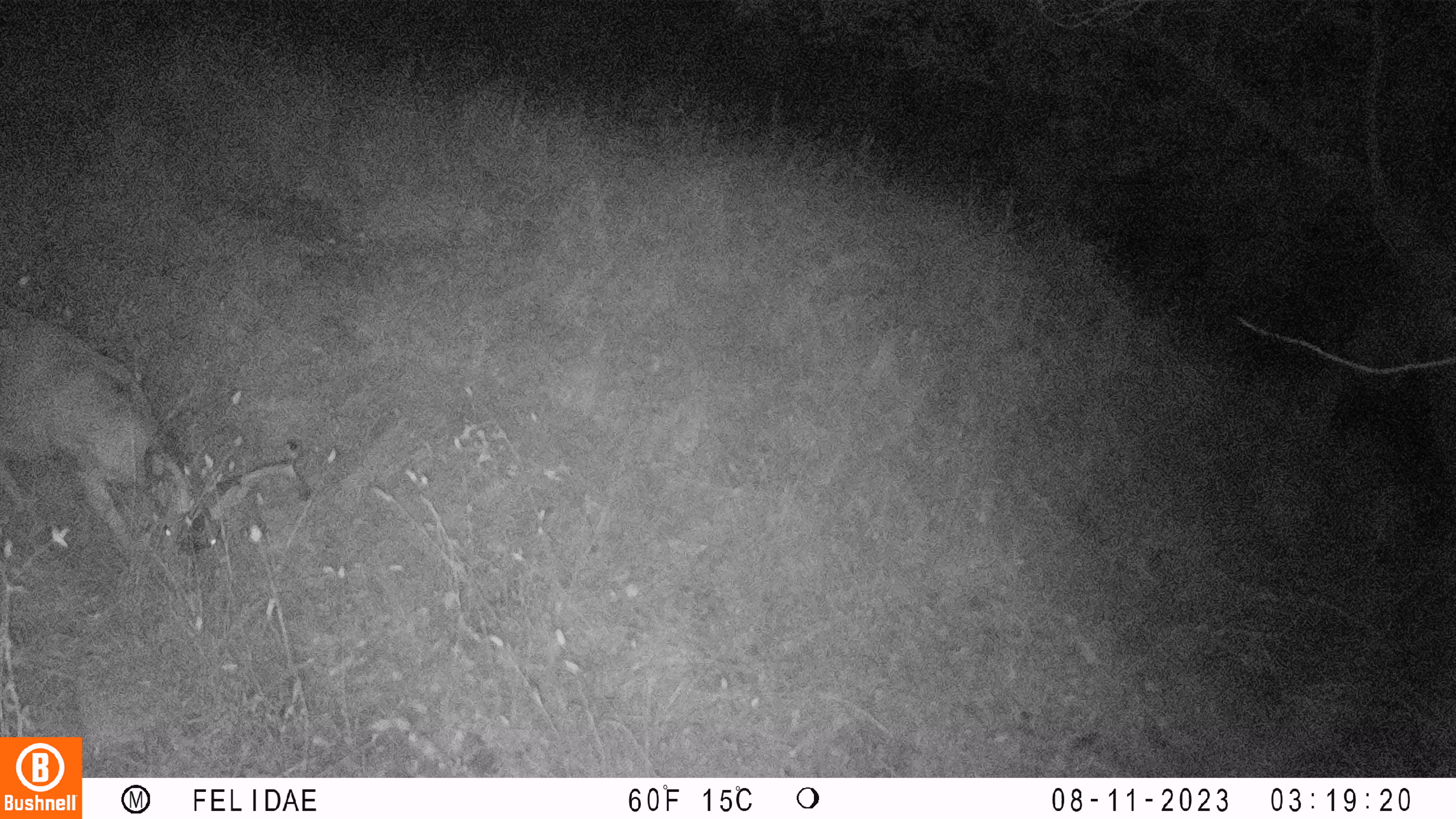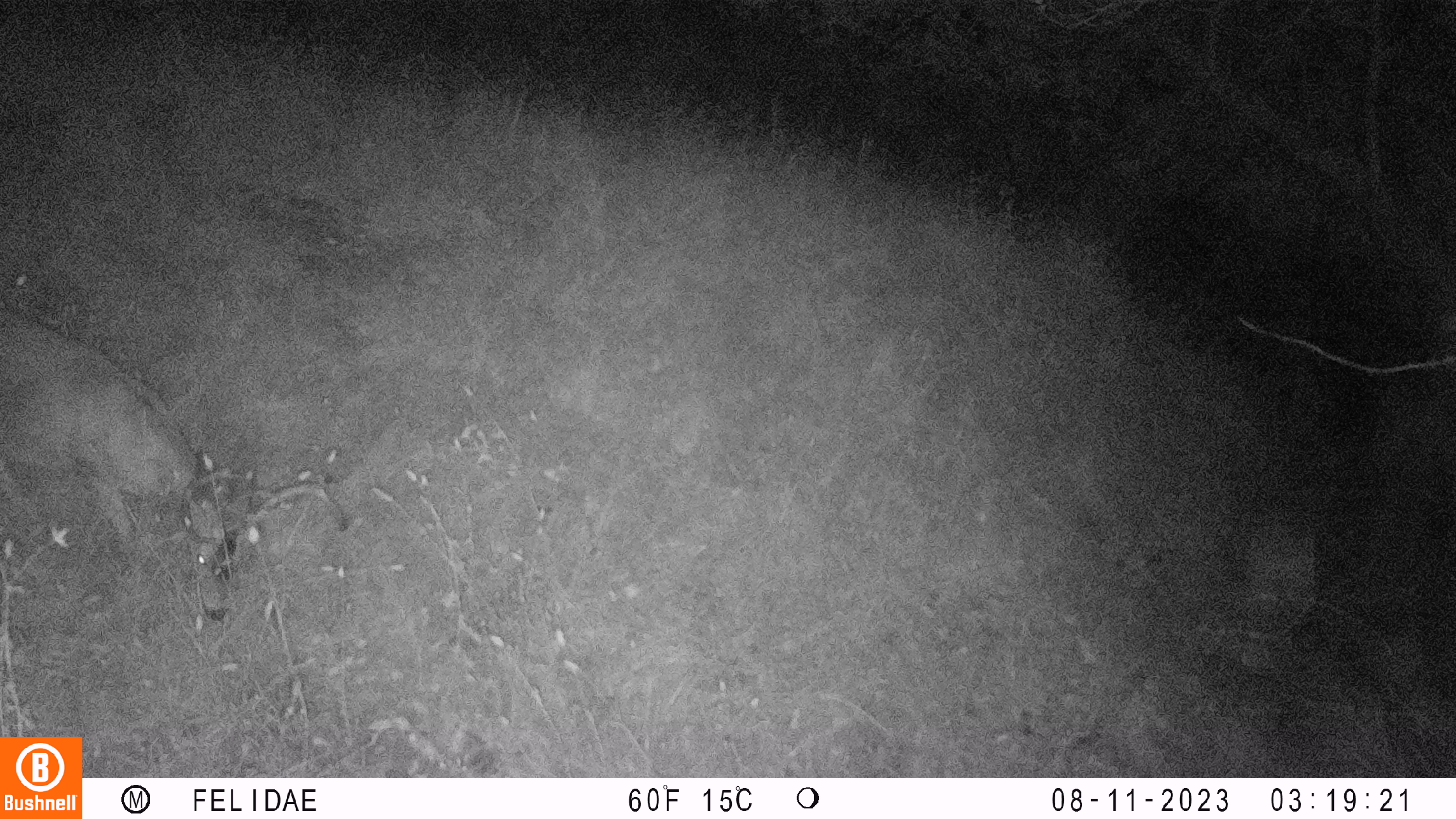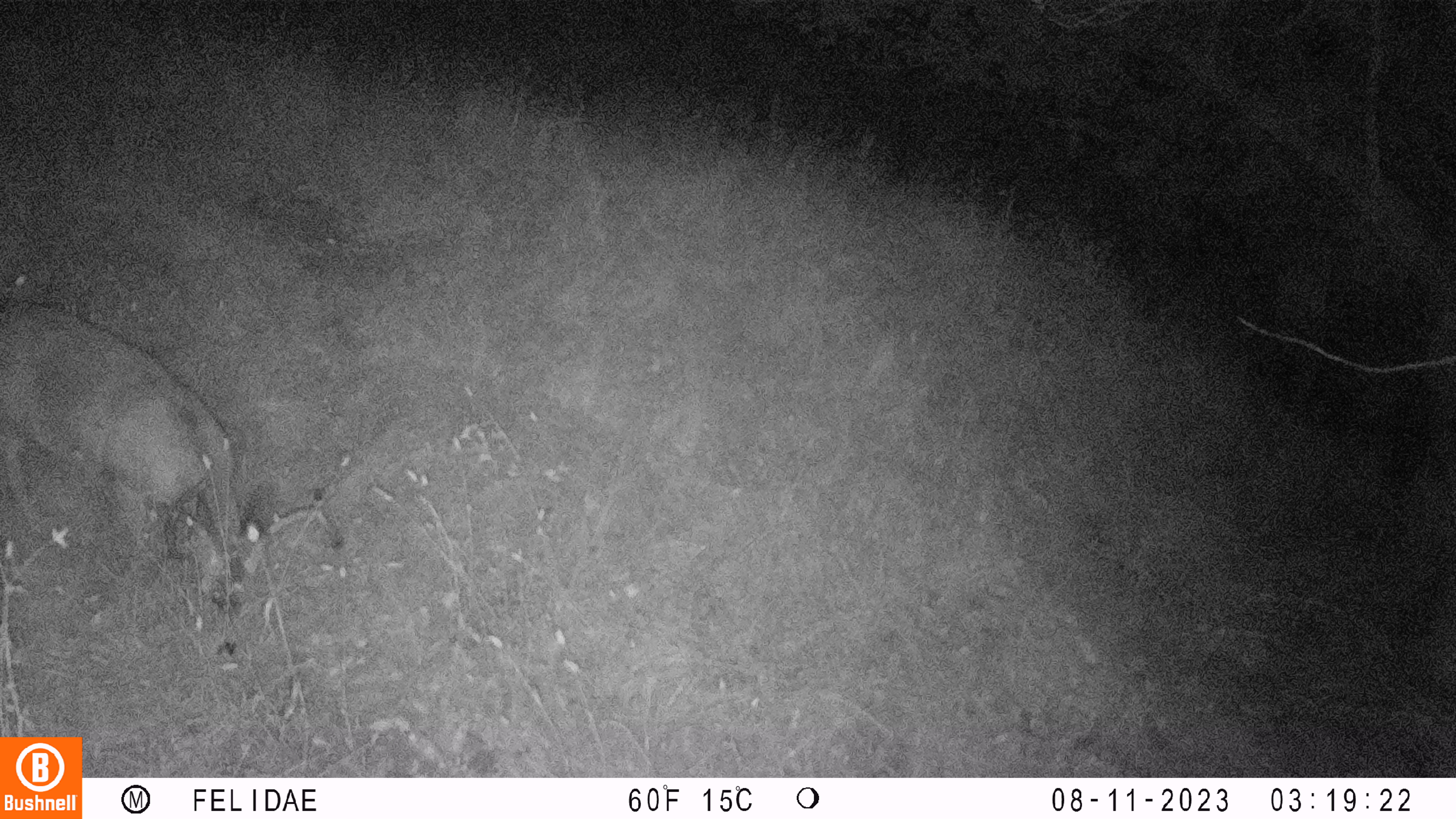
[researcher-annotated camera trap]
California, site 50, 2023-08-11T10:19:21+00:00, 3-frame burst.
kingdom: Animalia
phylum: Chordata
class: Mammalia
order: Artiodactyla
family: Cervidae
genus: Odocoileus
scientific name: Odocoileus hemionus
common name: mule deer